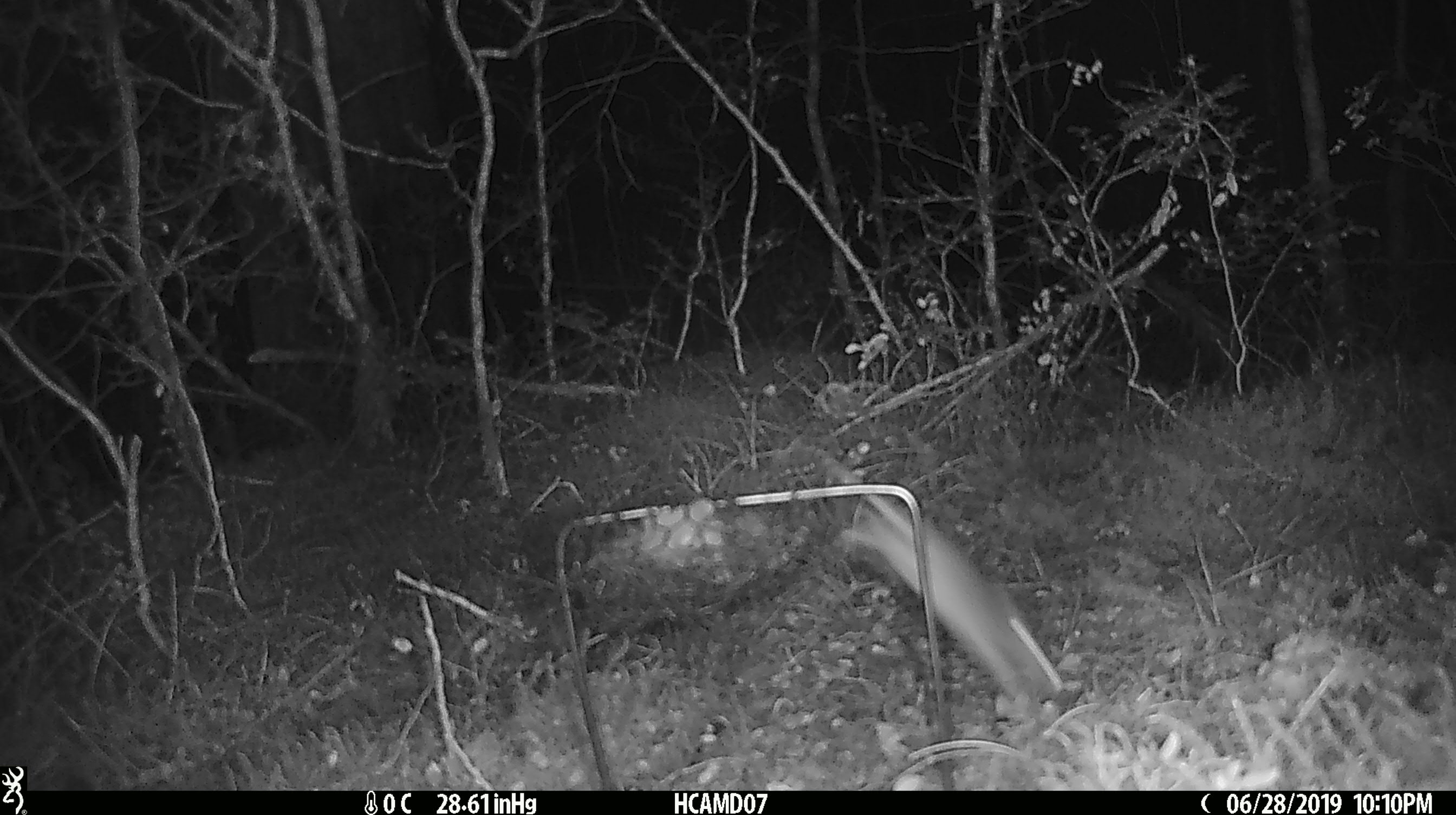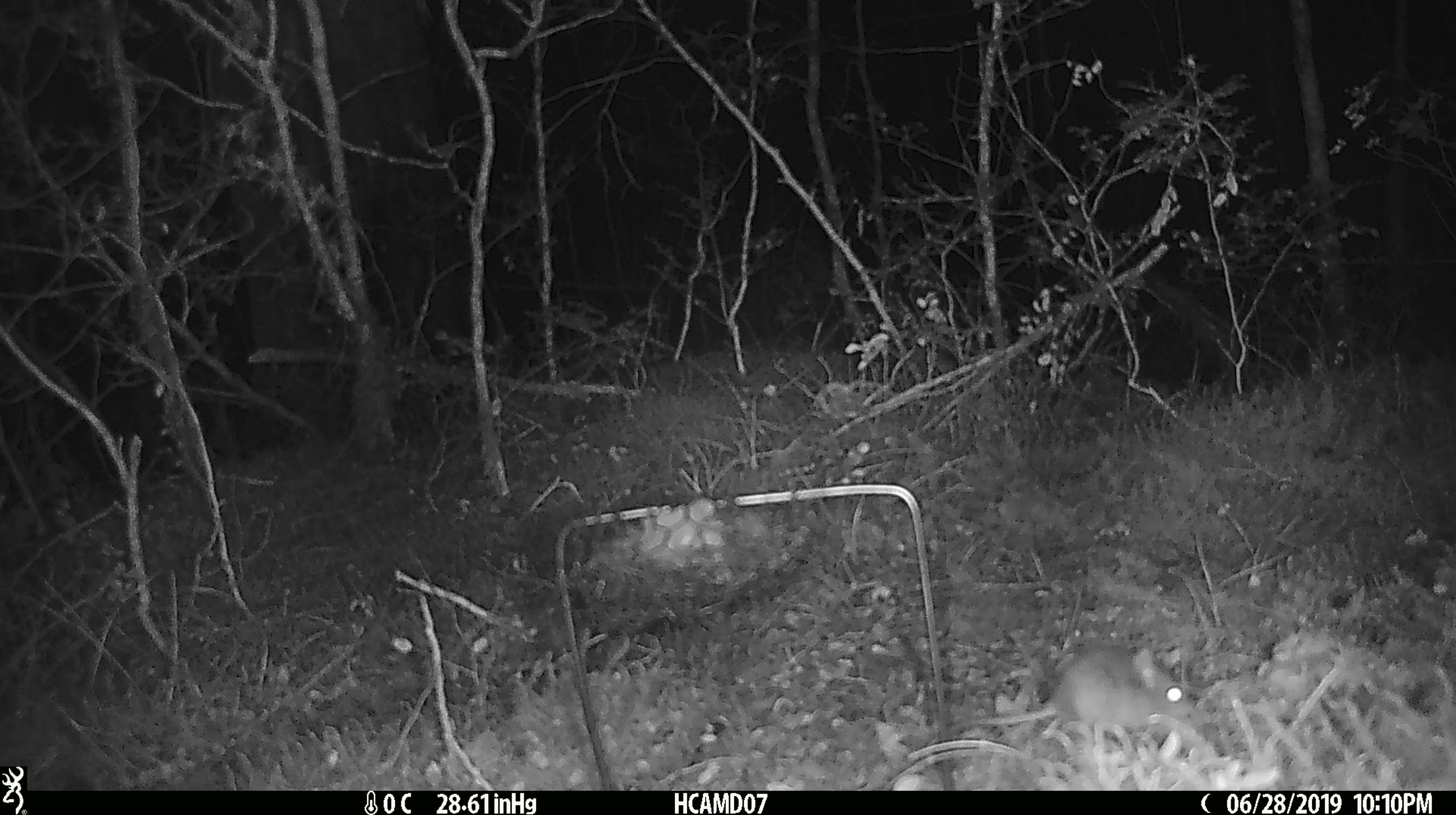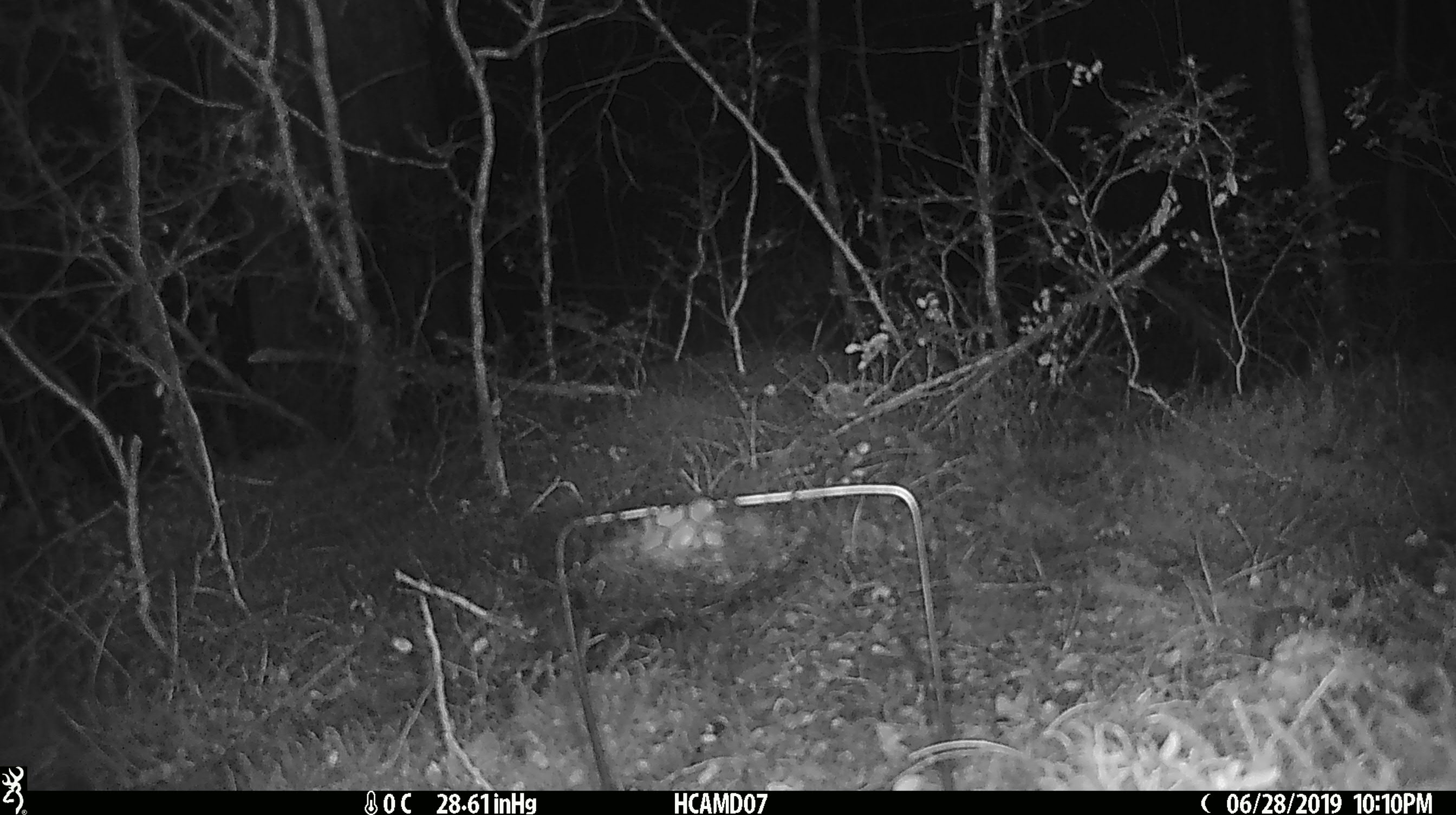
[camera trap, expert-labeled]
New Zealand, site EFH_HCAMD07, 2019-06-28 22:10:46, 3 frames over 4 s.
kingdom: Animalia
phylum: Chordata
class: Mammalia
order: Rodentia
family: Muridae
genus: Mus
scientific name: Mus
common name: mouse